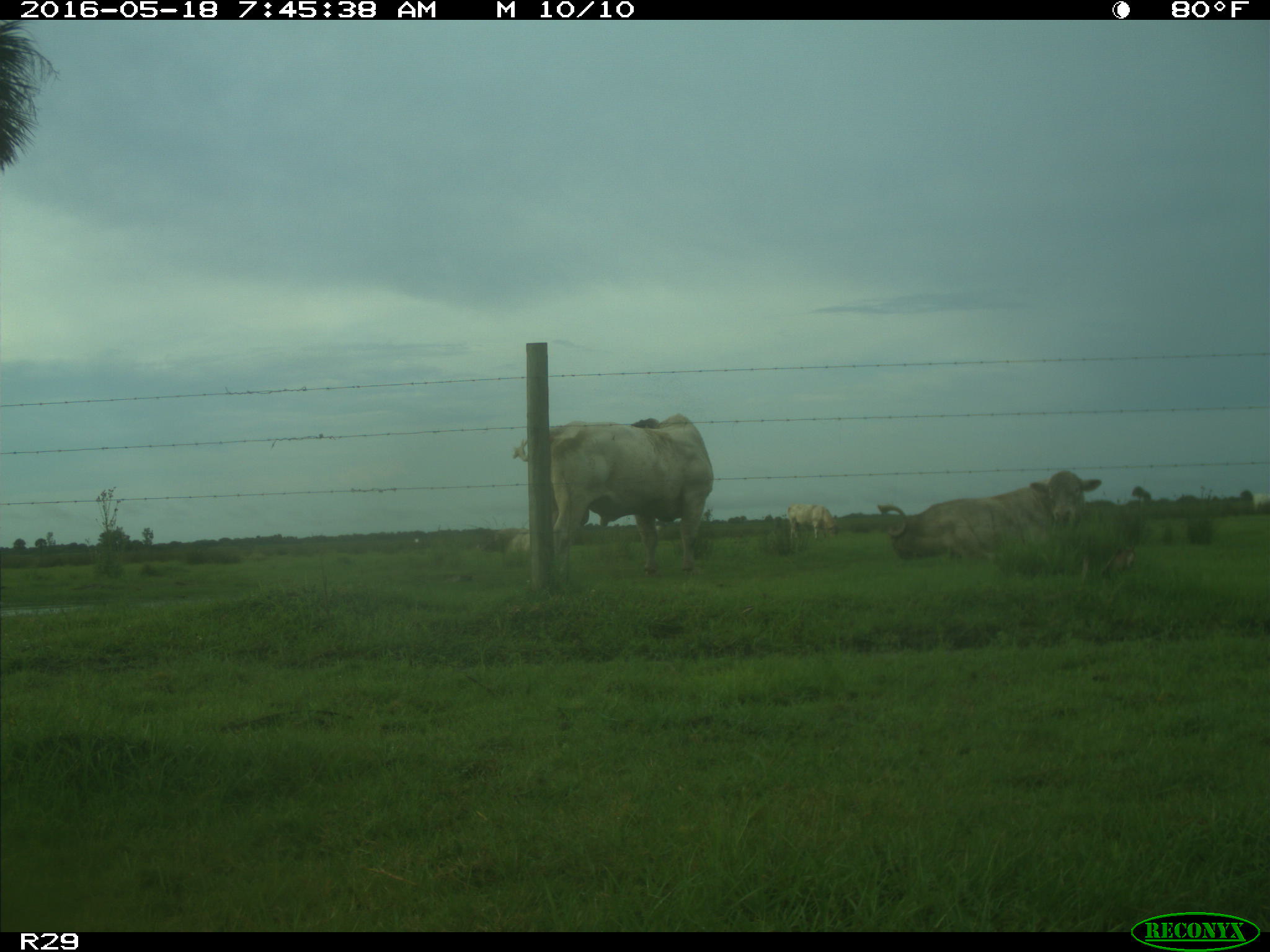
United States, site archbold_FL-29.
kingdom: Animalia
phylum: Chordata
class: Mammalia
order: Artiodactyla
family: Bovidae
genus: Bos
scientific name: Bos taurus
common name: domestic cow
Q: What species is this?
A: Bos taurus (domestic cow).